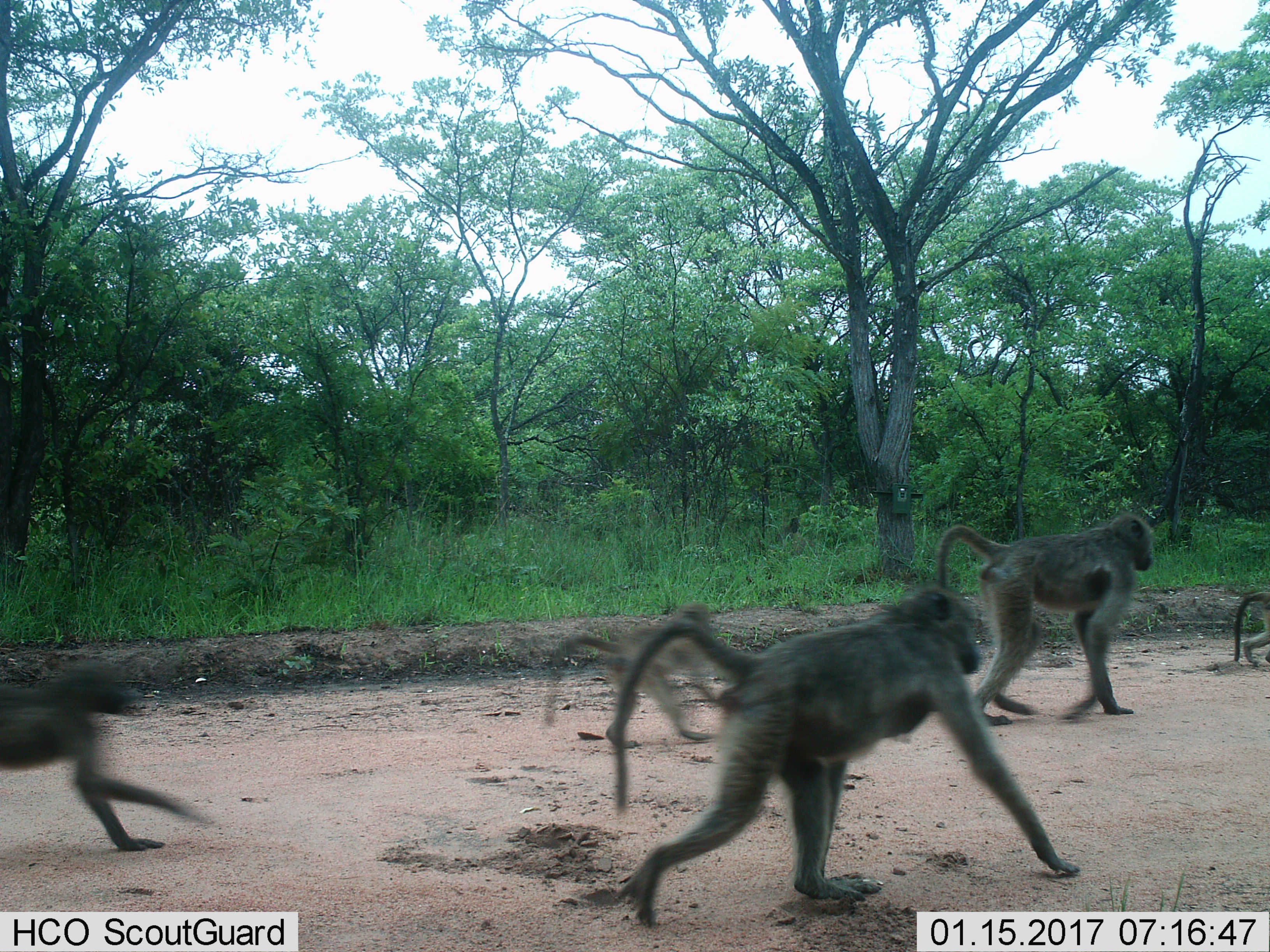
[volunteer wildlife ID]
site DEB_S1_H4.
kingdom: Animalia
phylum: Chordata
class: Mammalia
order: Primates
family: Cercopithecidae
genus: Papio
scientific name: Papio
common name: baboon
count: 5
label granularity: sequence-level